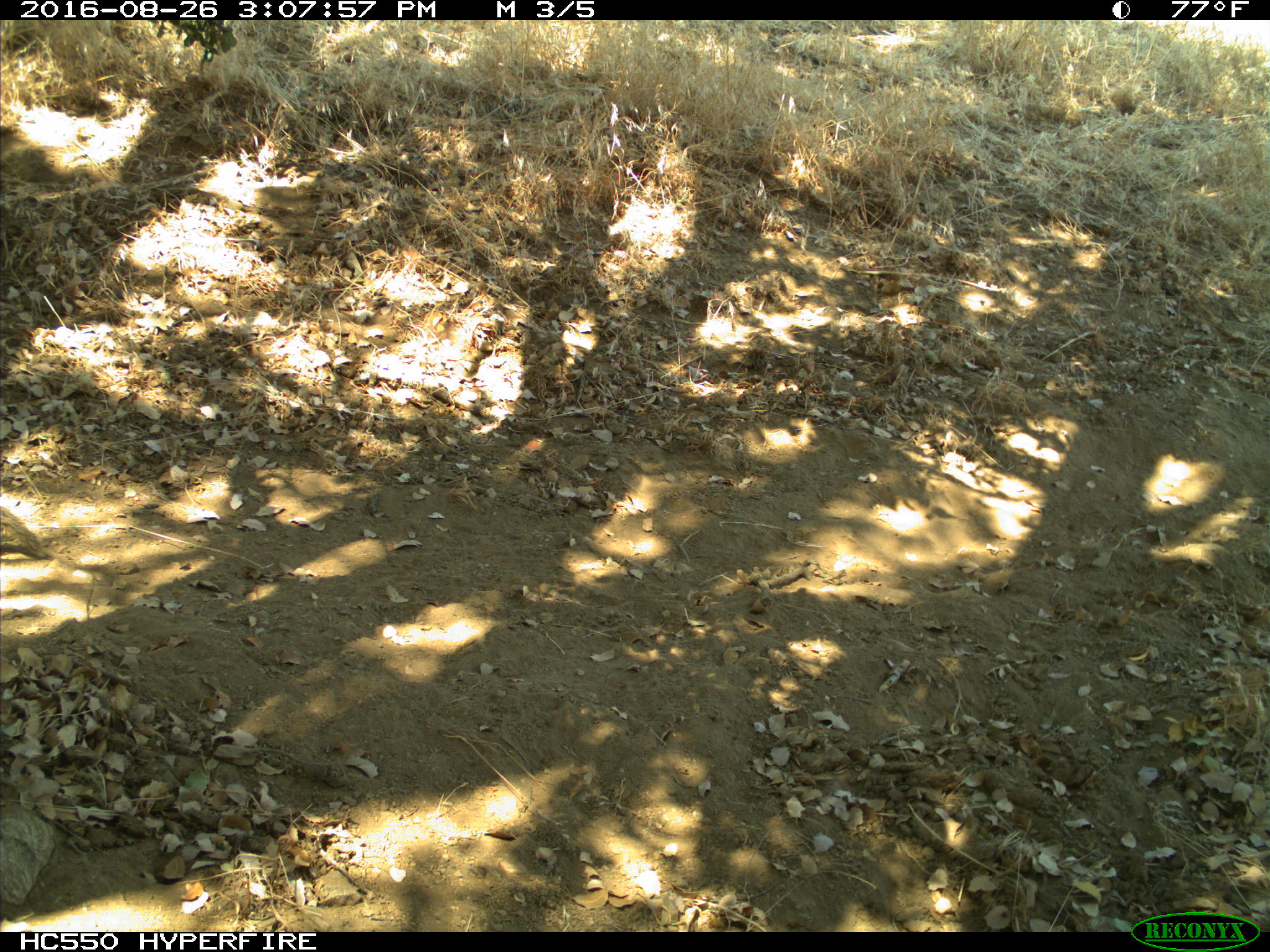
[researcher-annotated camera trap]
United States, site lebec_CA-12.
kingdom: Animalia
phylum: Chordata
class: Mammalia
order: Rodentia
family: Sciuridae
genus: Otospermophilus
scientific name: Otospermophilus beecheyi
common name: california ground squirrel